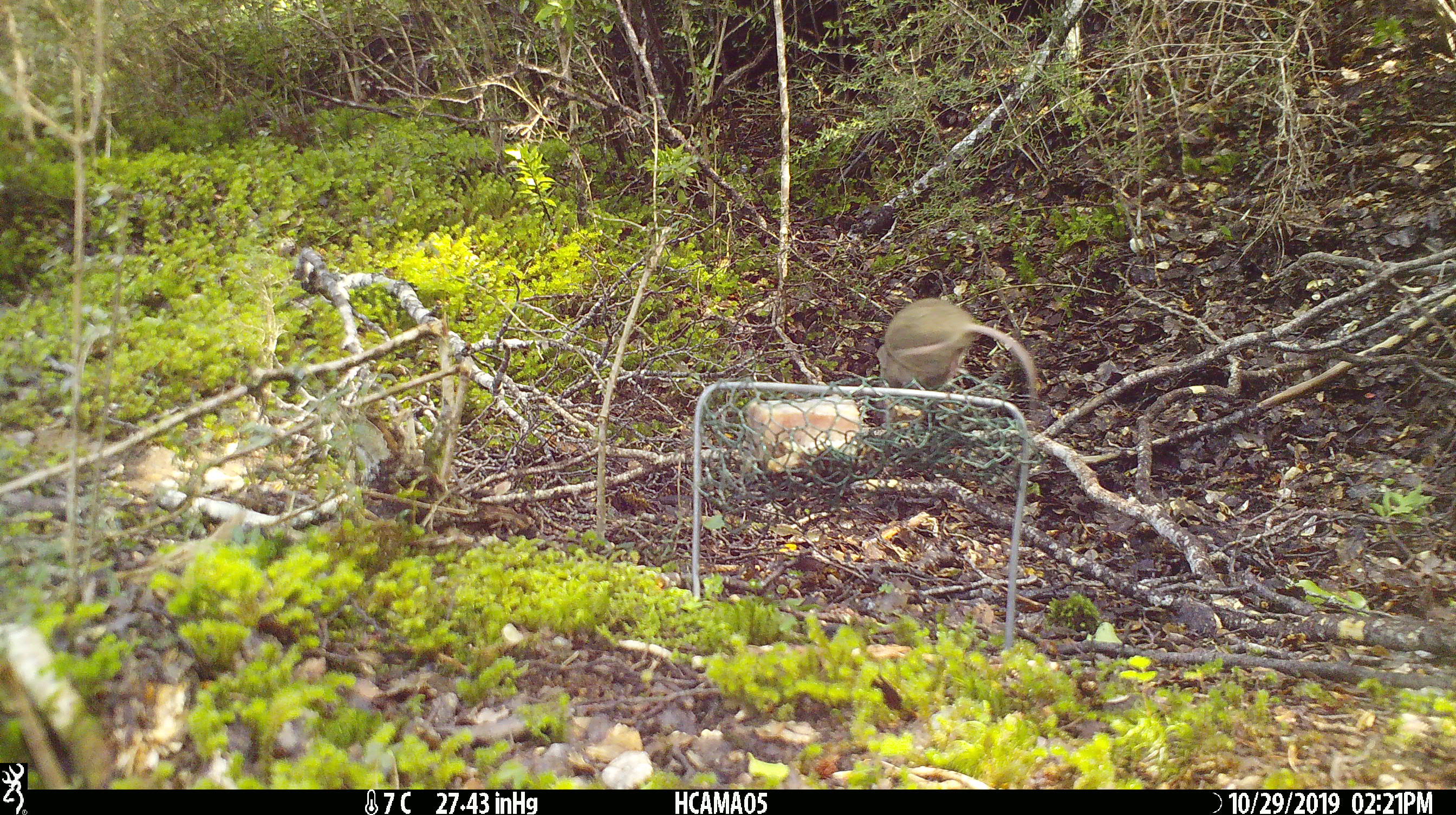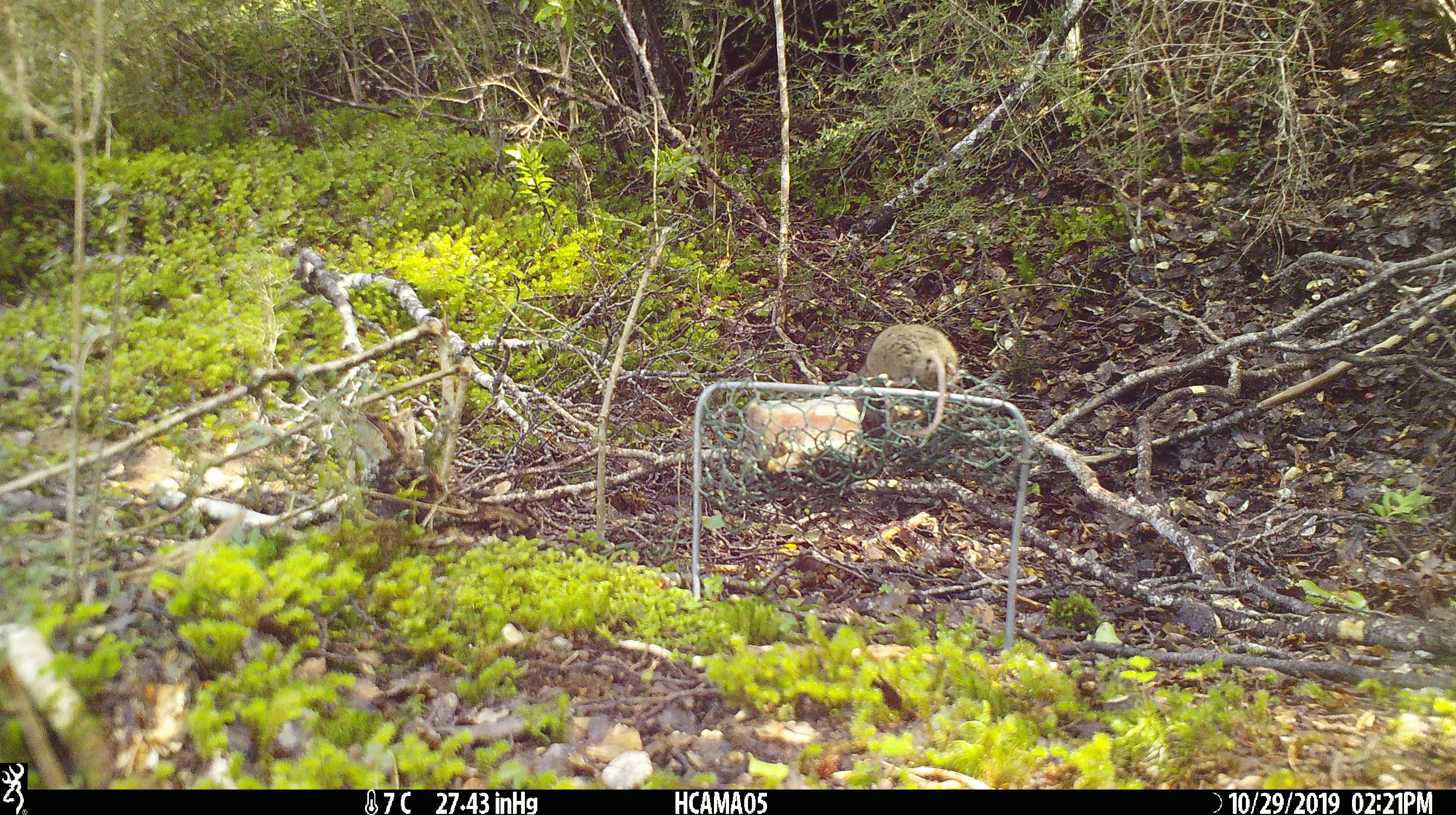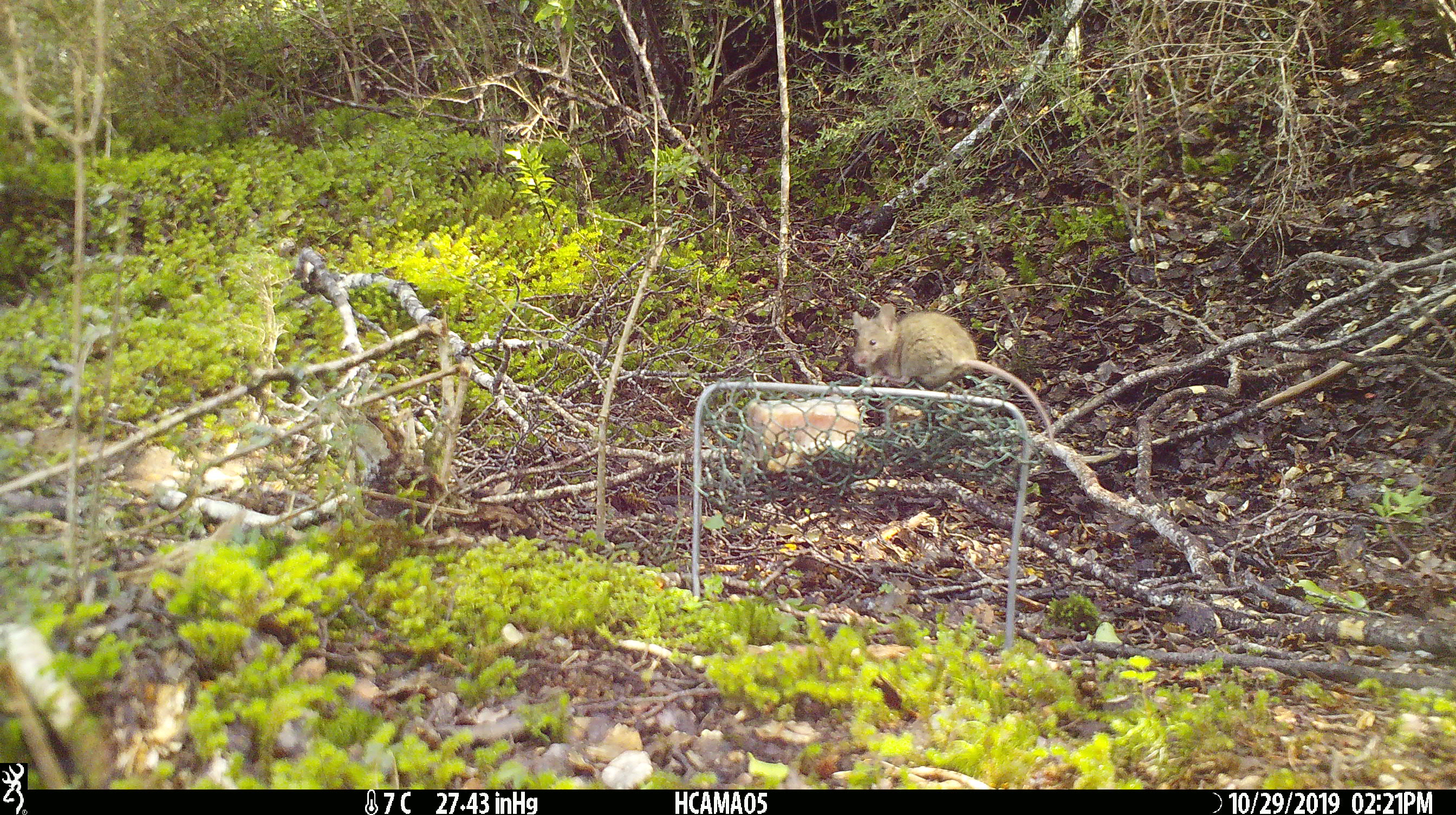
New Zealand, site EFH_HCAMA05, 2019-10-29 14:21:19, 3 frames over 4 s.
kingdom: Animalia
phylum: Chordata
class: Mammalia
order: Rodentia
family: Muridae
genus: Mus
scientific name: Mus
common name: mouse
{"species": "mouse (Mus)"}